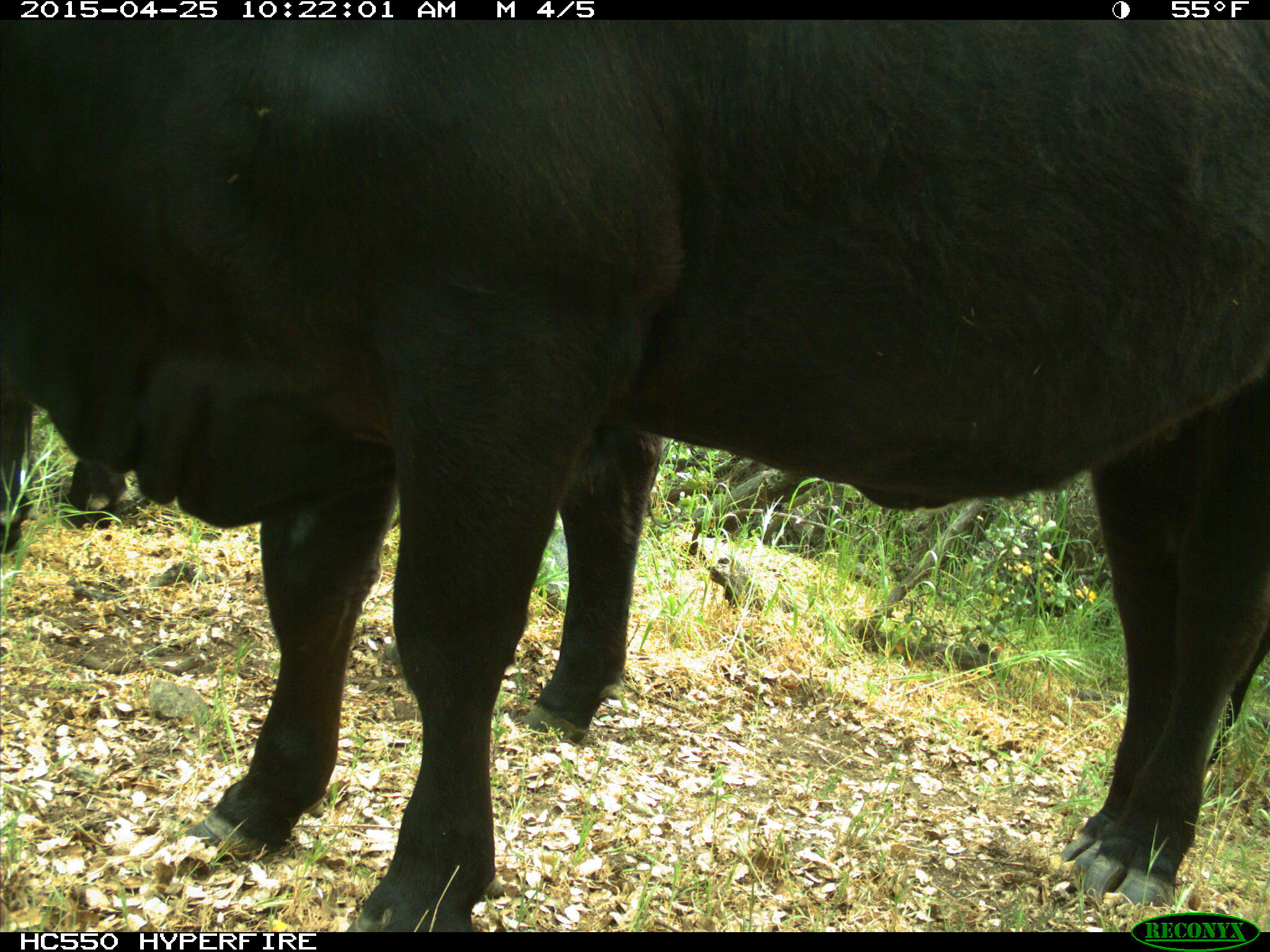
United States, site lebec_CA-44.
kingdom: Animalia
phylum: Chordata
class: Mammalia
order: Artiodactyla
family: Suidae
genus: Sus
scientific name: Sus scrofa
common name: wild boar